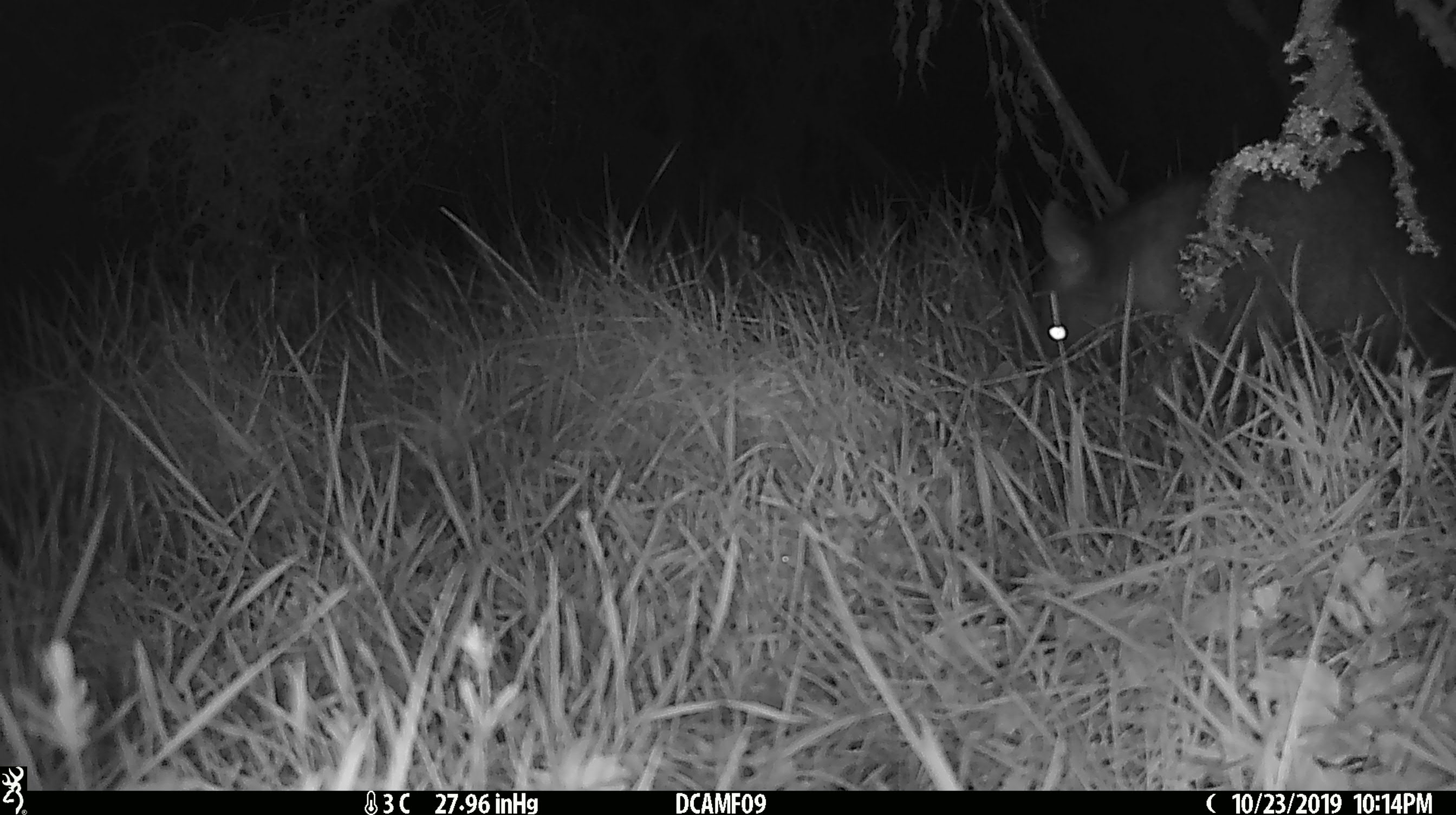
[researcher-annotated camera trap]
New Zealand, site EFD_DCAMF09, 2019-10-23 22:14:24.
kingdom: Animalia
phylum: Chordata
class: Mammalia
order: Diprotodontia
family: Phalangeridae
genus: Trichosurus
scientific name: Trichosurus vulpecula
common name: common brushtail possum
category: possum